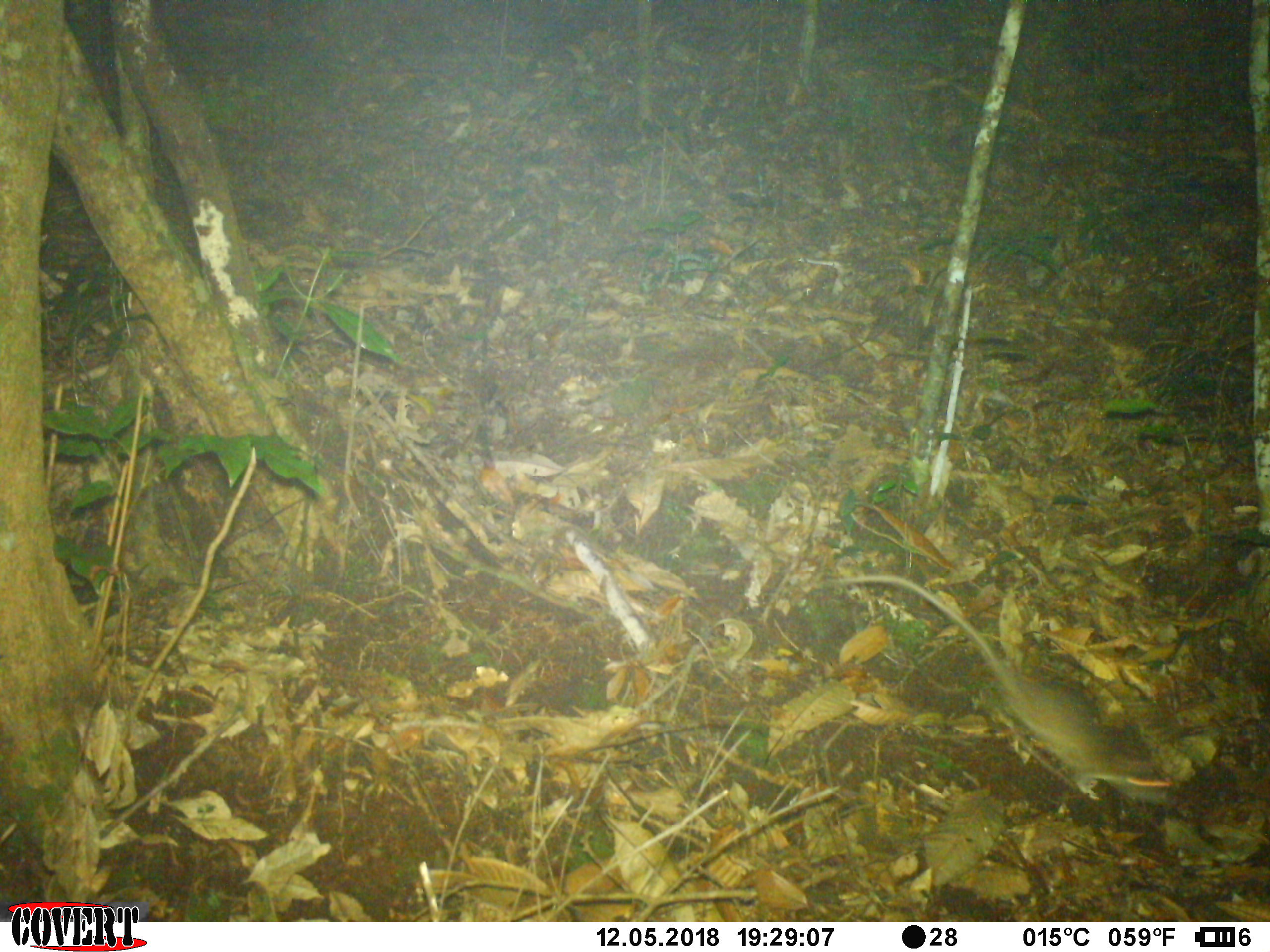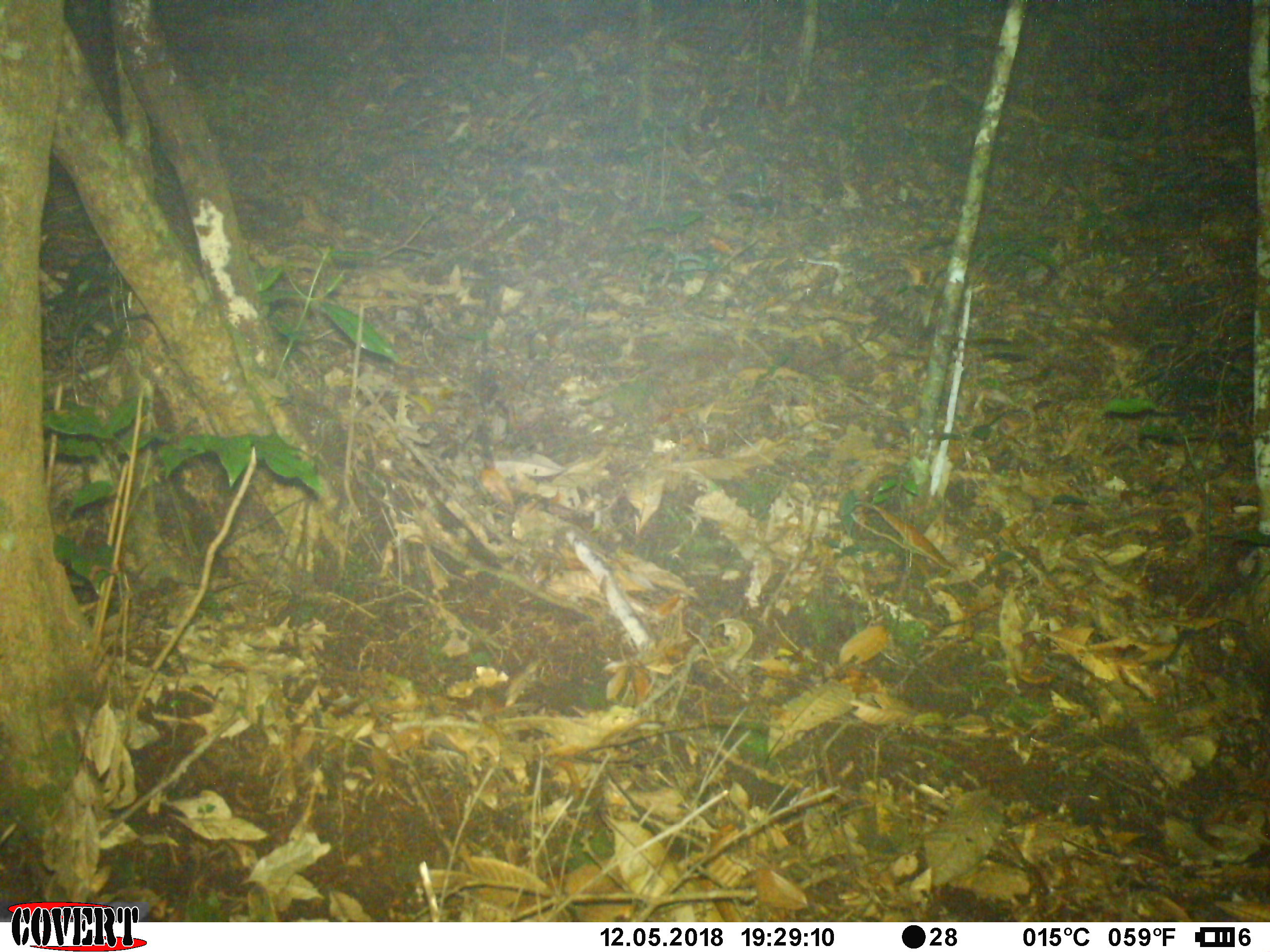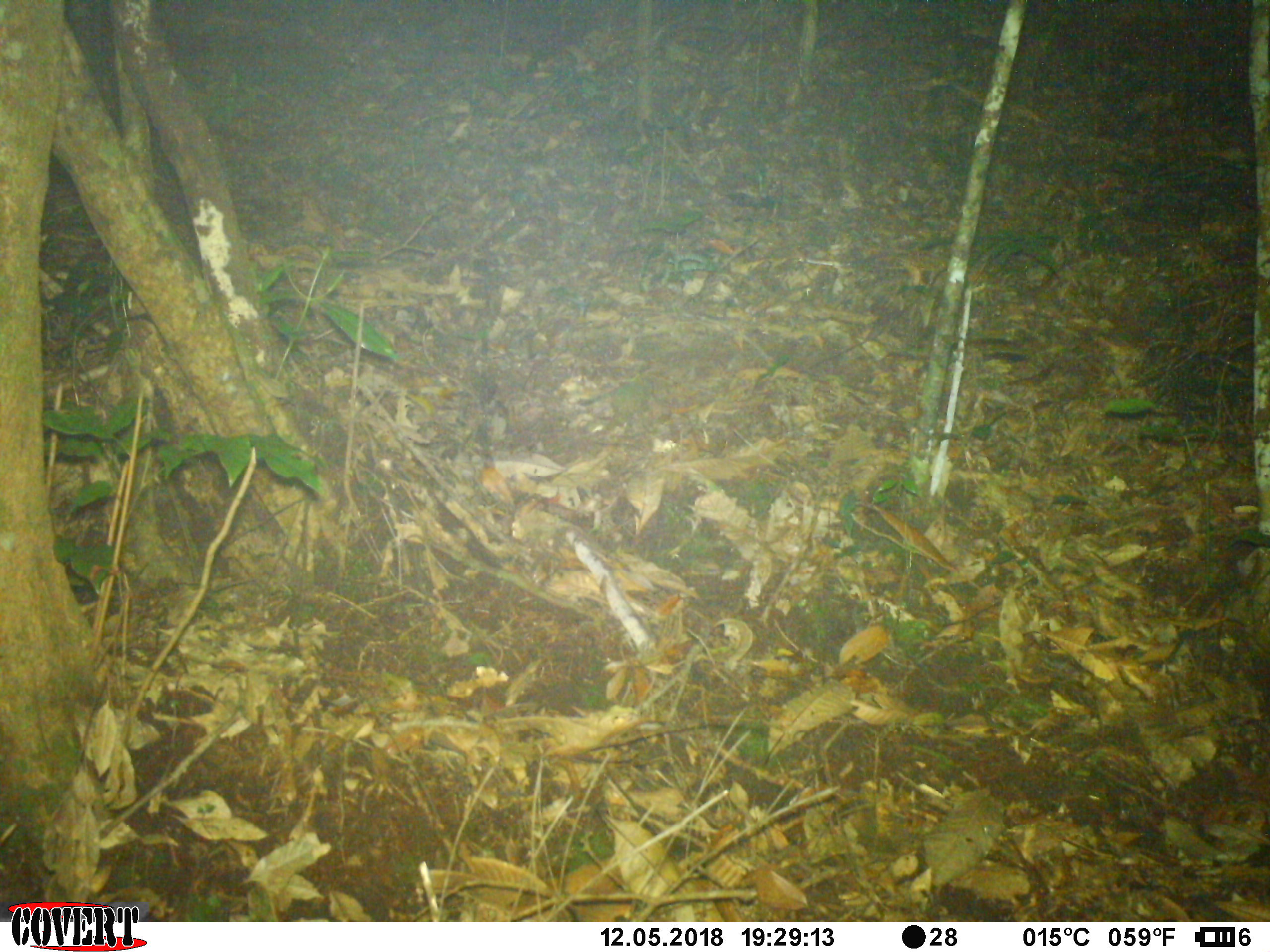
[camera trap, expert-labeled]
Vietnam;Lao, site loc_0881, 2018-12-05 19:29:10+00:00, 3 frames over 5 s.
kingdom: Animalia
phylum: Chordata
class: Mammalia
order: Rodentia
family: Muridae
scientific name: Muridae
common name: old-world mice and rats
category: unidentified murid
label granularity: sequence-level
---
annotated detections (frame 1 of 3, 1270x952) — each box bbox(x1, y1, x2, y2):
unidentified murid: bbox(804, 570, 1175, 797)